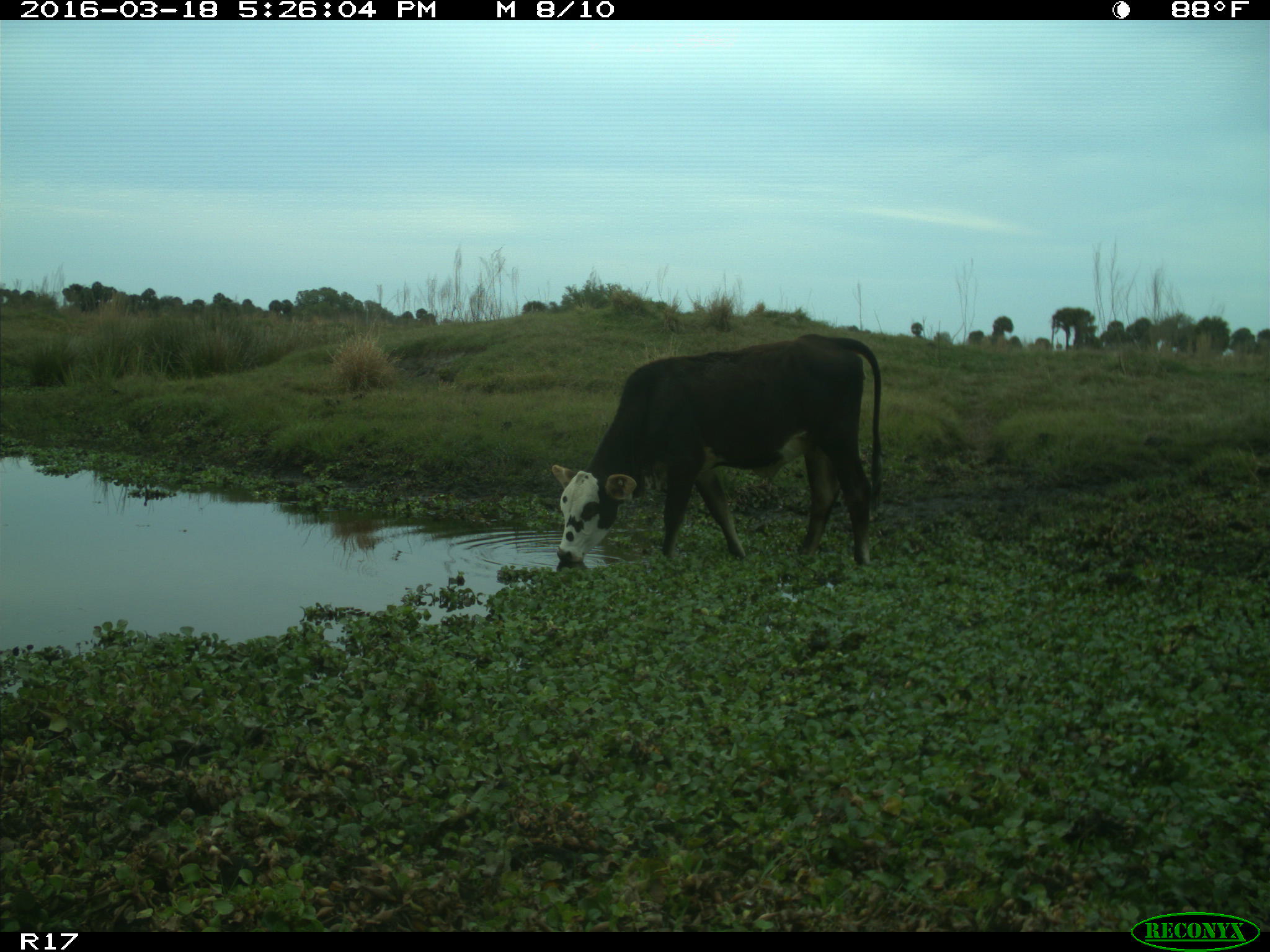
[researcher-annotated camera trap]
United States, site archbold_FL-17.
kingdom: Animalia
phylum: Chordata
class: Mammalia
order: Artiodactyla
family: Bovidae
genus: Bos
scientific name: Bos taurus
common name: domestic cow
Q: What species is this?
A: Bos taurus (domestic cow).